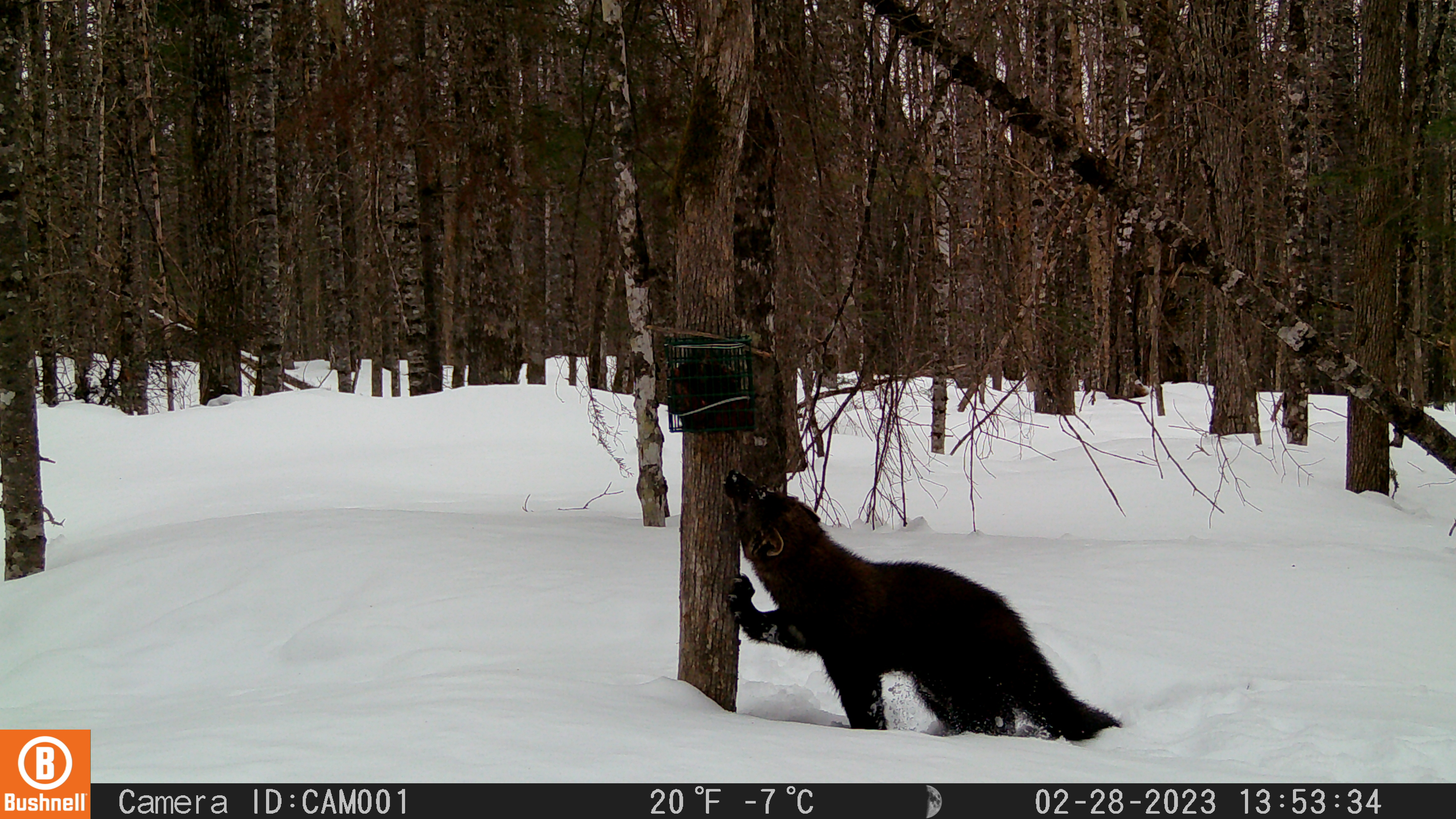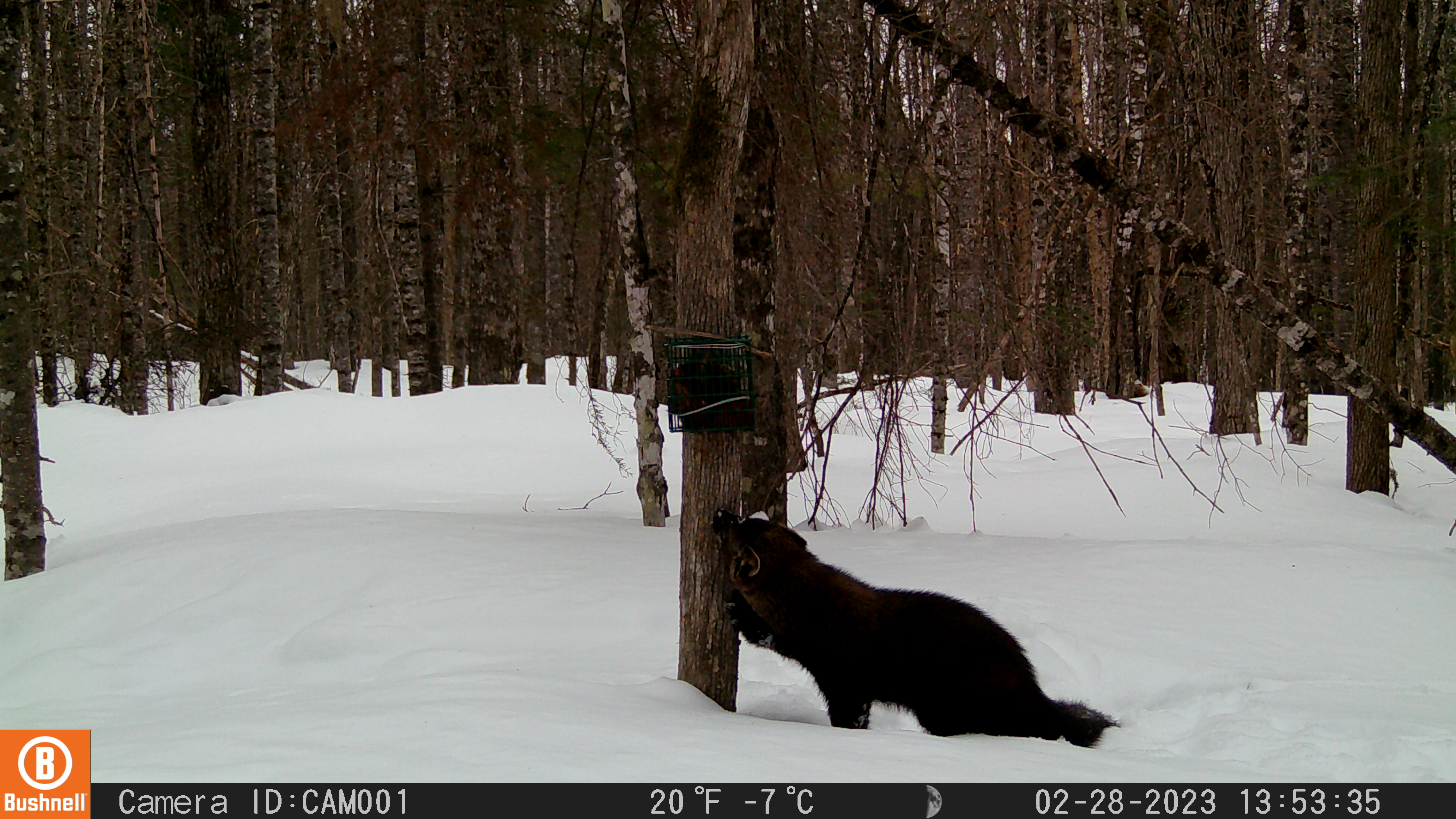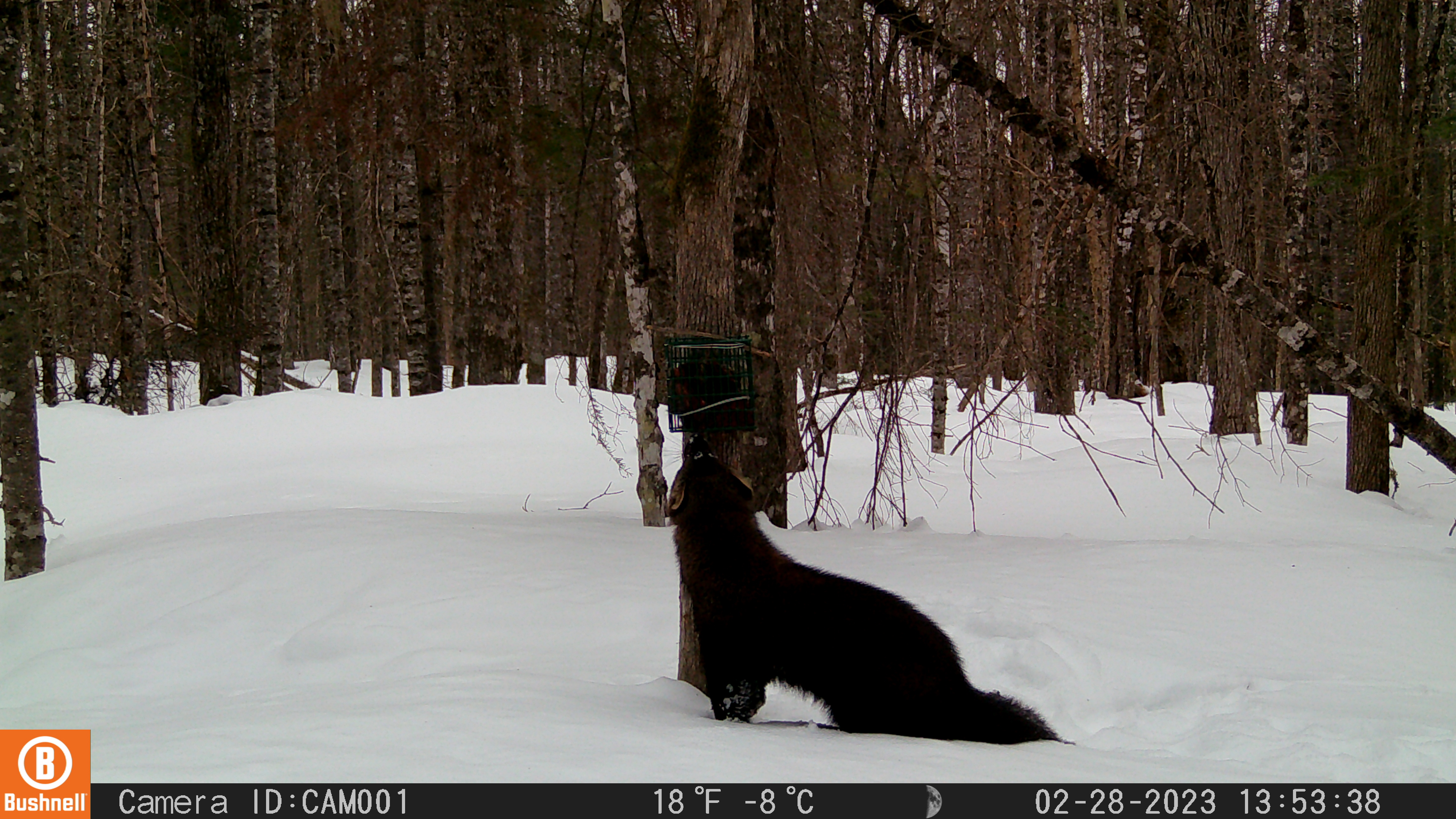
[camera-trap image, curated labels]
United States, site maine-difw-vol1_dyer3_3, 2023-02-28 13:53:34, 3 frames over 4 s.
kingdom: Animalia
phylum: Chordata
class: Mammalia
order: Carnivora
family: Mustelidae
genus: Pekania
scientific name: Pekania pennanti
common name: fisher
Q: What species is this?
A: Fisher (Pekania pennanti).